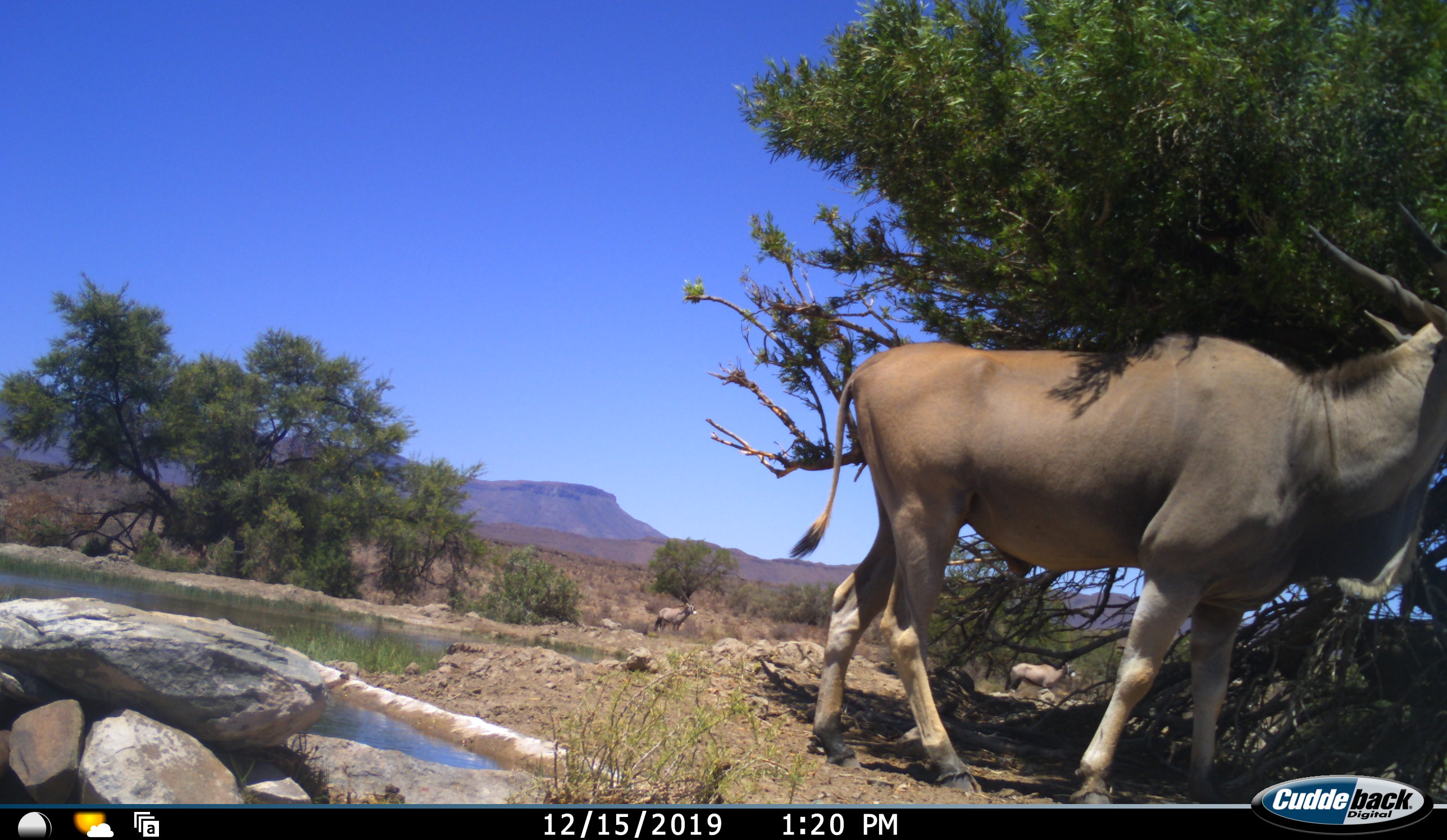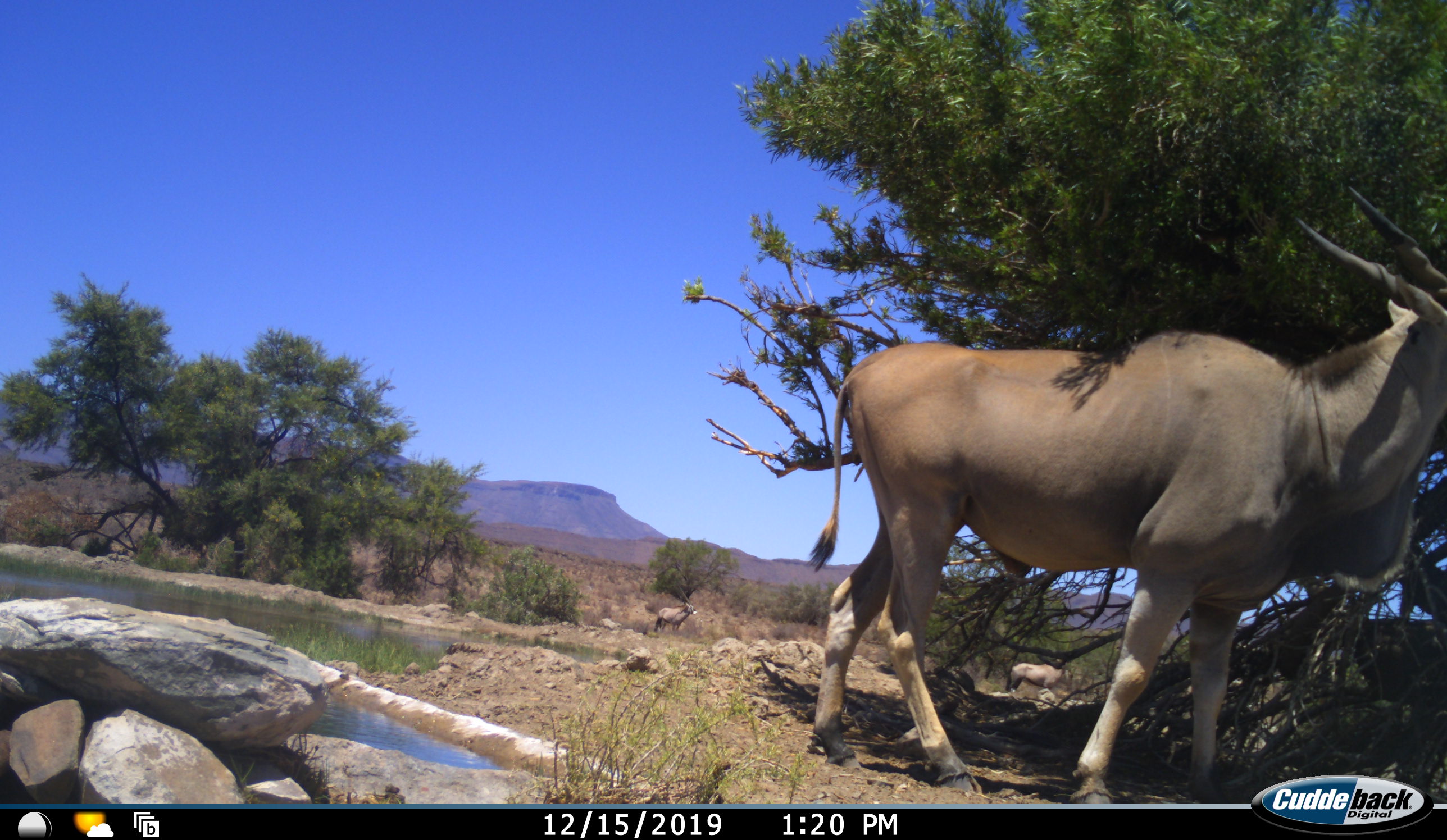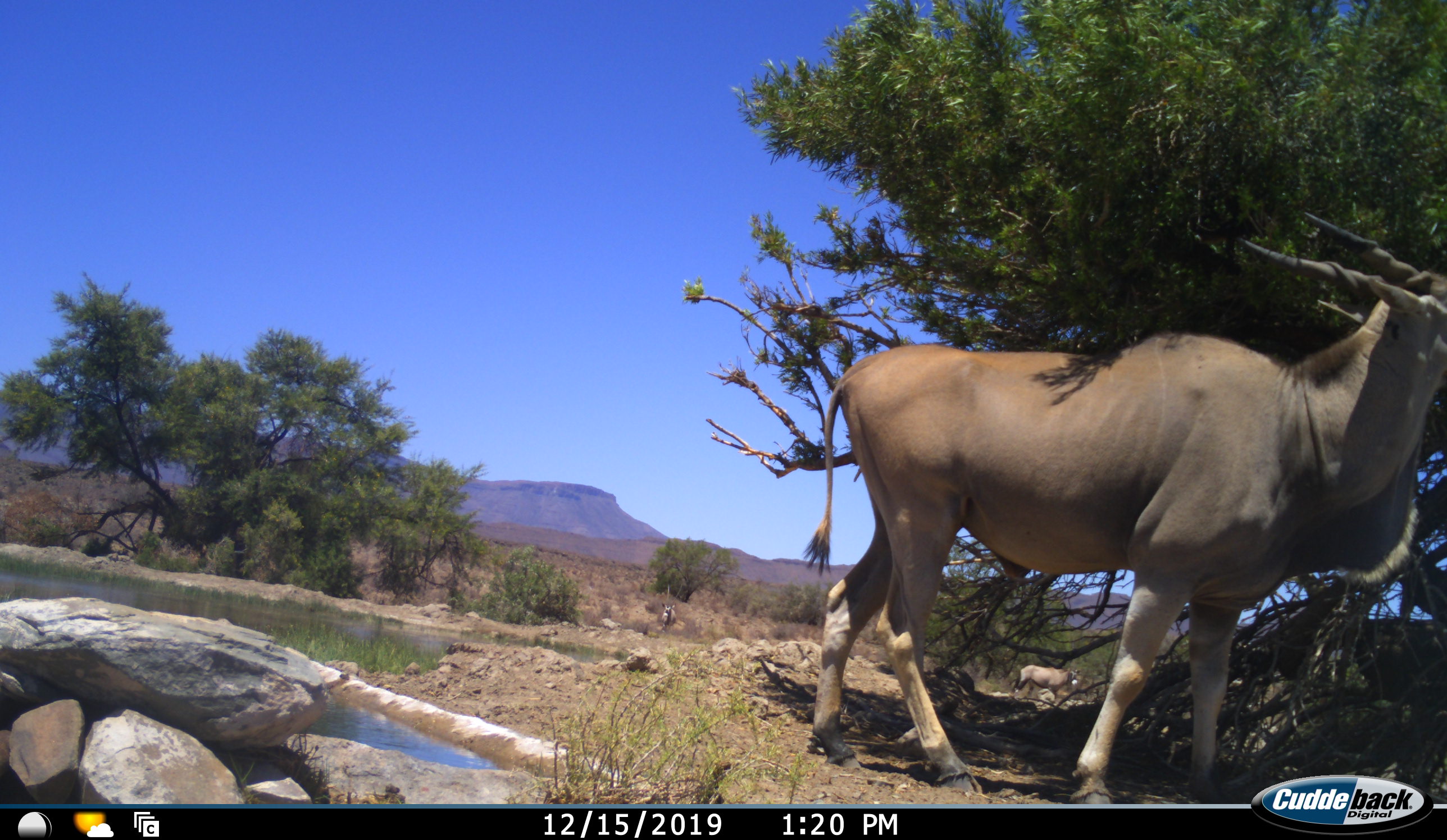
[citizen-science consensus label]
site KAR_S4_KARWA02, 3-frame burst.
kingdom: Animalia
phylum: Chordata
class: Mammalia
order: Artiodactyla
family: Bovidae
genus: Tragelaphus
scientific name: Tragelaphus oryx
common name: eland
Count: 1.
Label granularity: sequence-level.